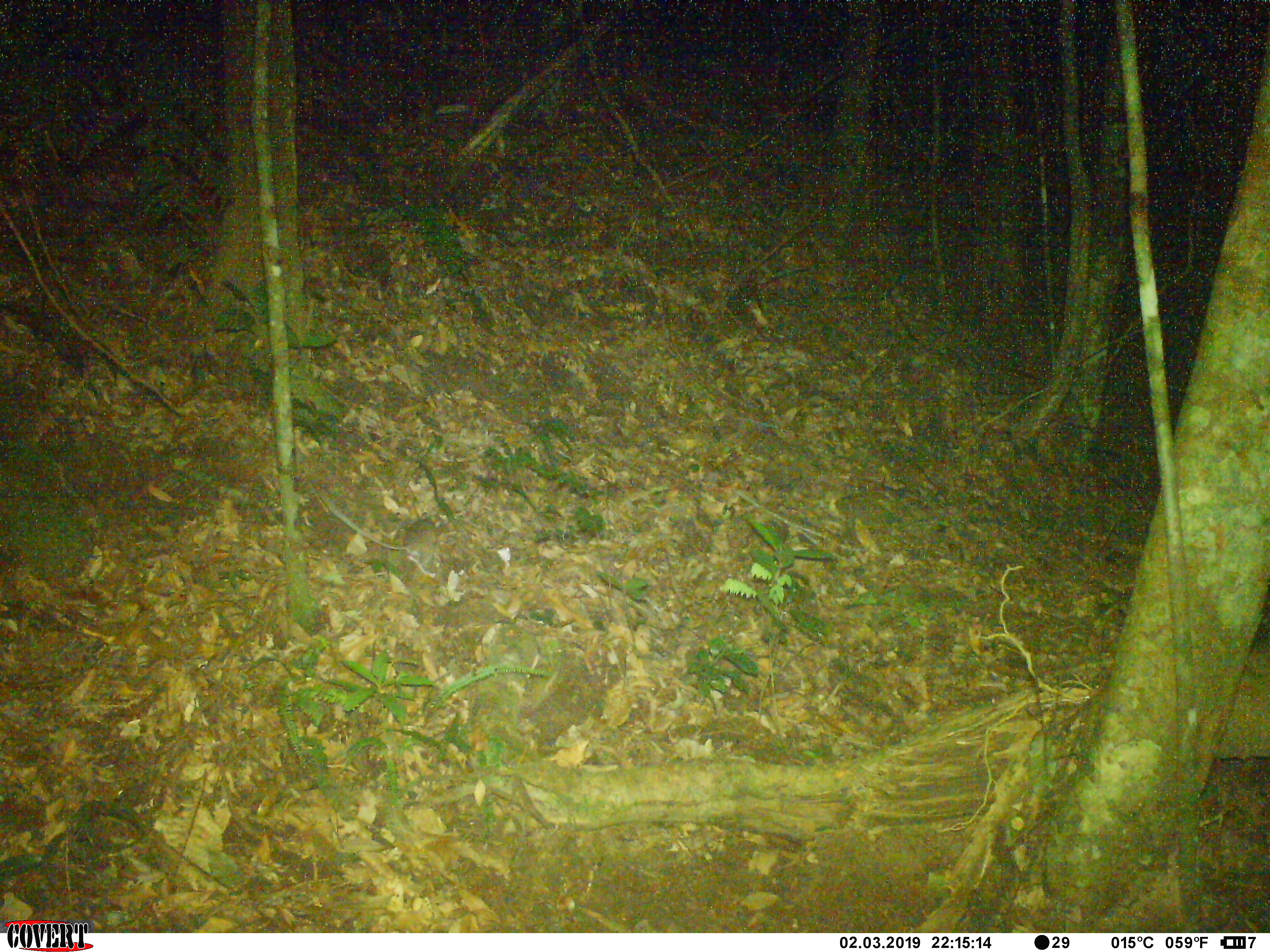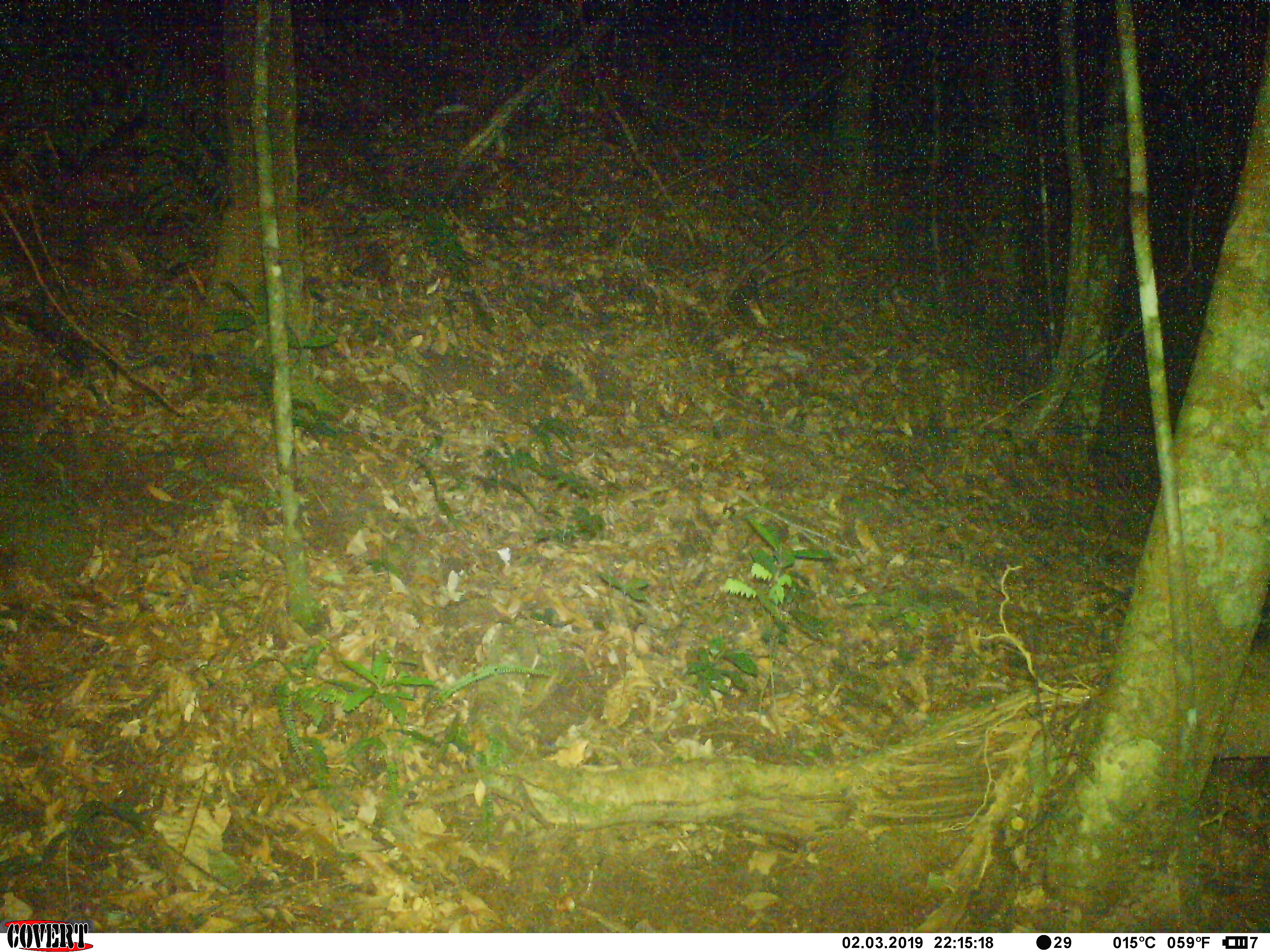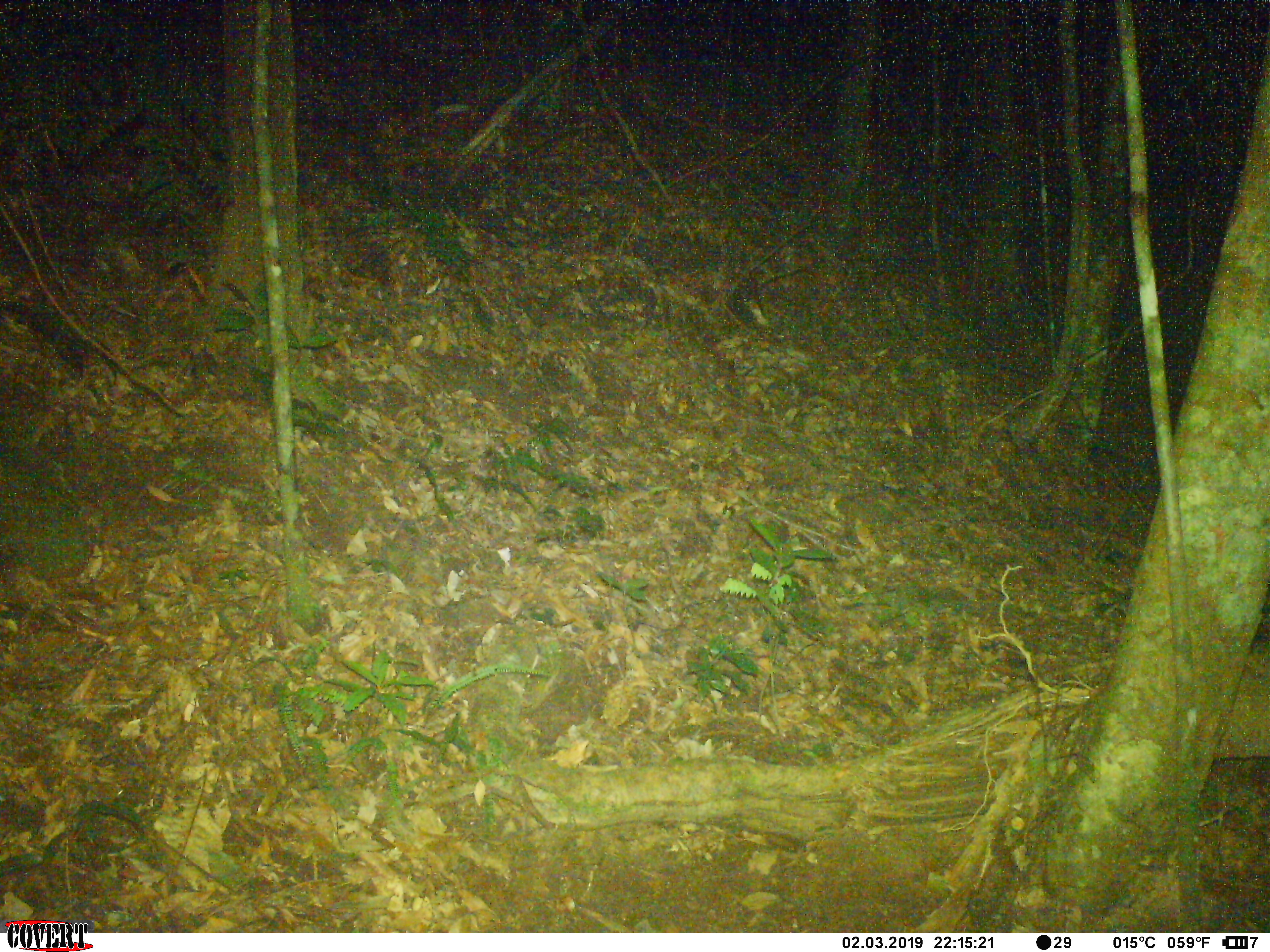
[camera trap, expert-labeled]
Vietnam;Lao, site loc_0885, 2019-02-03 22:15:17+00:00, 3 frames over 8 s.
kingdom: Animalia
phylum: Chordata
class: Mammalia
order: Rodentia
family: Muridae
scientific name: Muridae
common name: old-world mice and rats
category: unidentified murid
Unidentified murid (old-world mice and rats) (Muridae). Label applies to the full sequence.